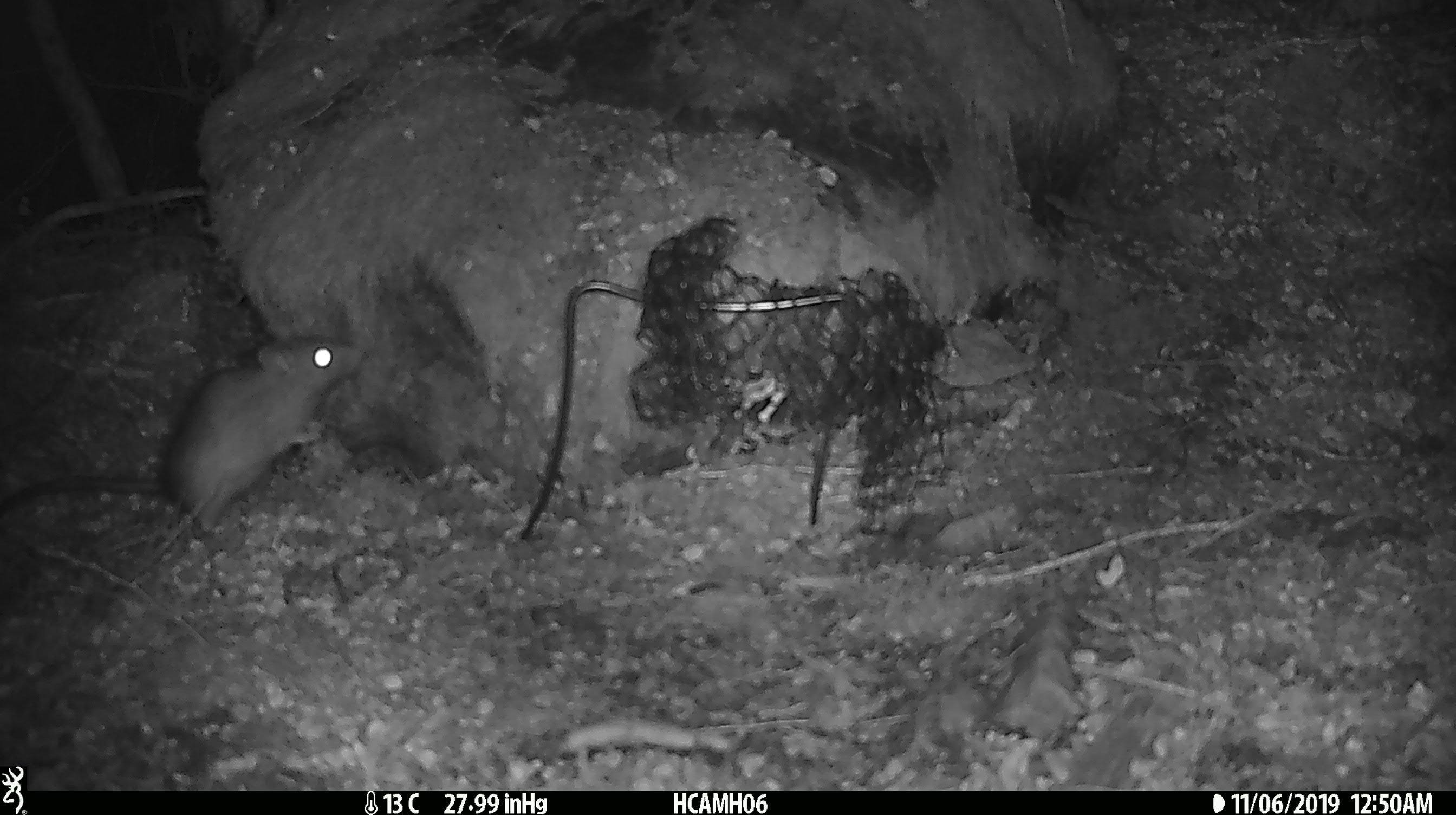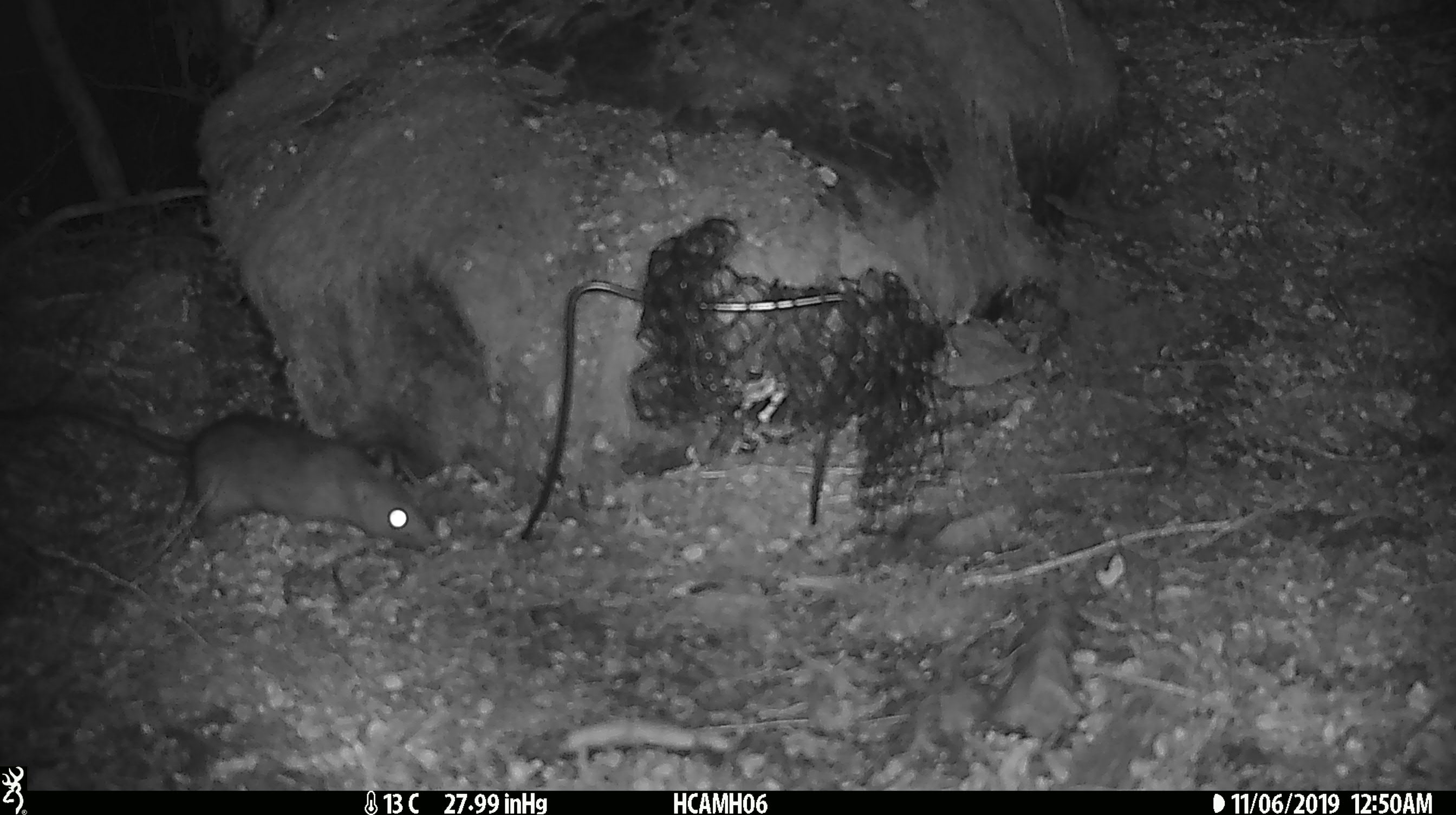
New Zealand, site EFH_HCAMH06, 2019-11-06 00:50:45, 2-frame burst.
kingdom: Animalia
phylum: Chordata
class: Mammalia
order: Rodentia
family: Muridae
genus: Rattus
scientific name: Rattus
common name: rat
Rat (Rattus).